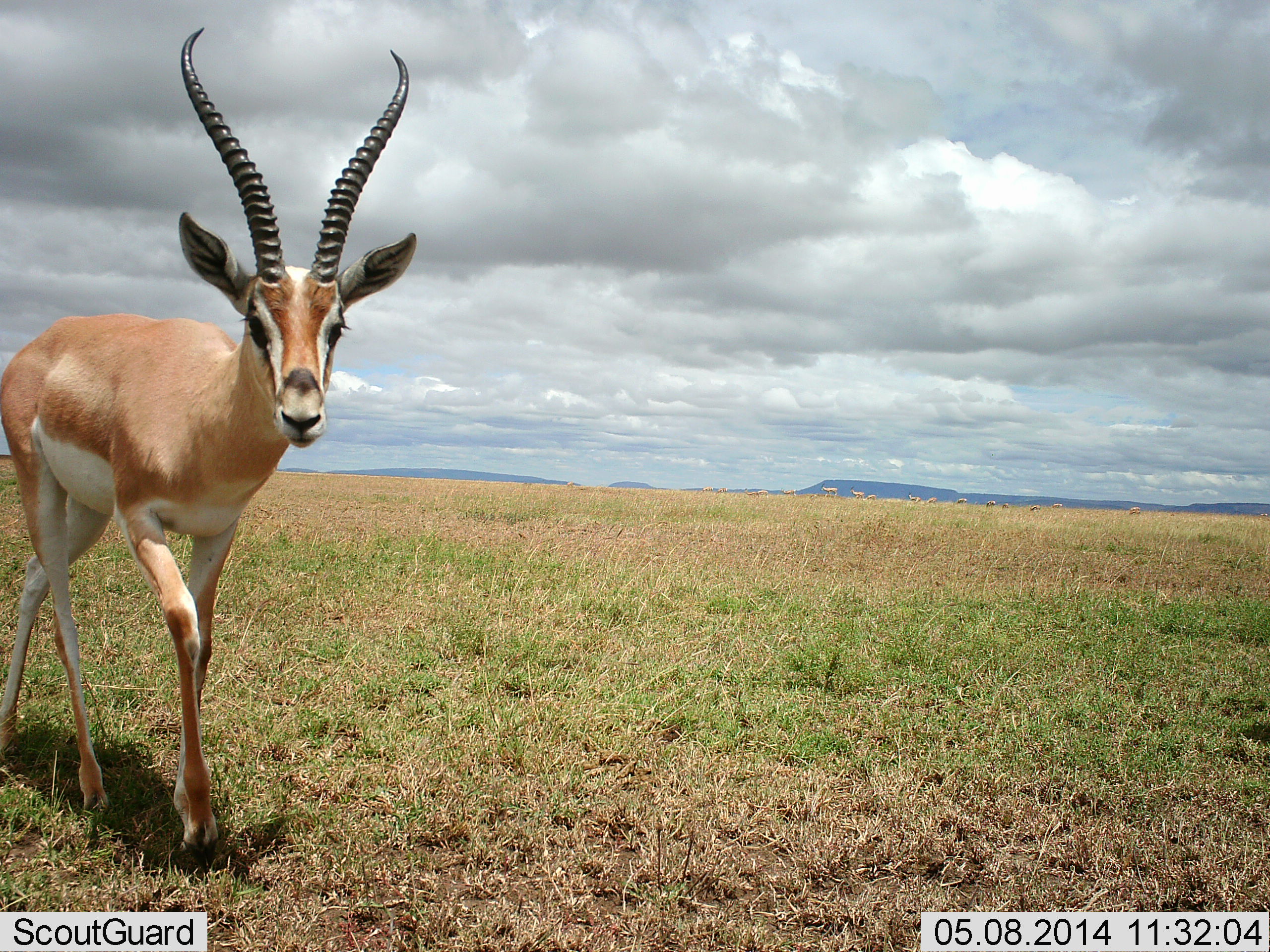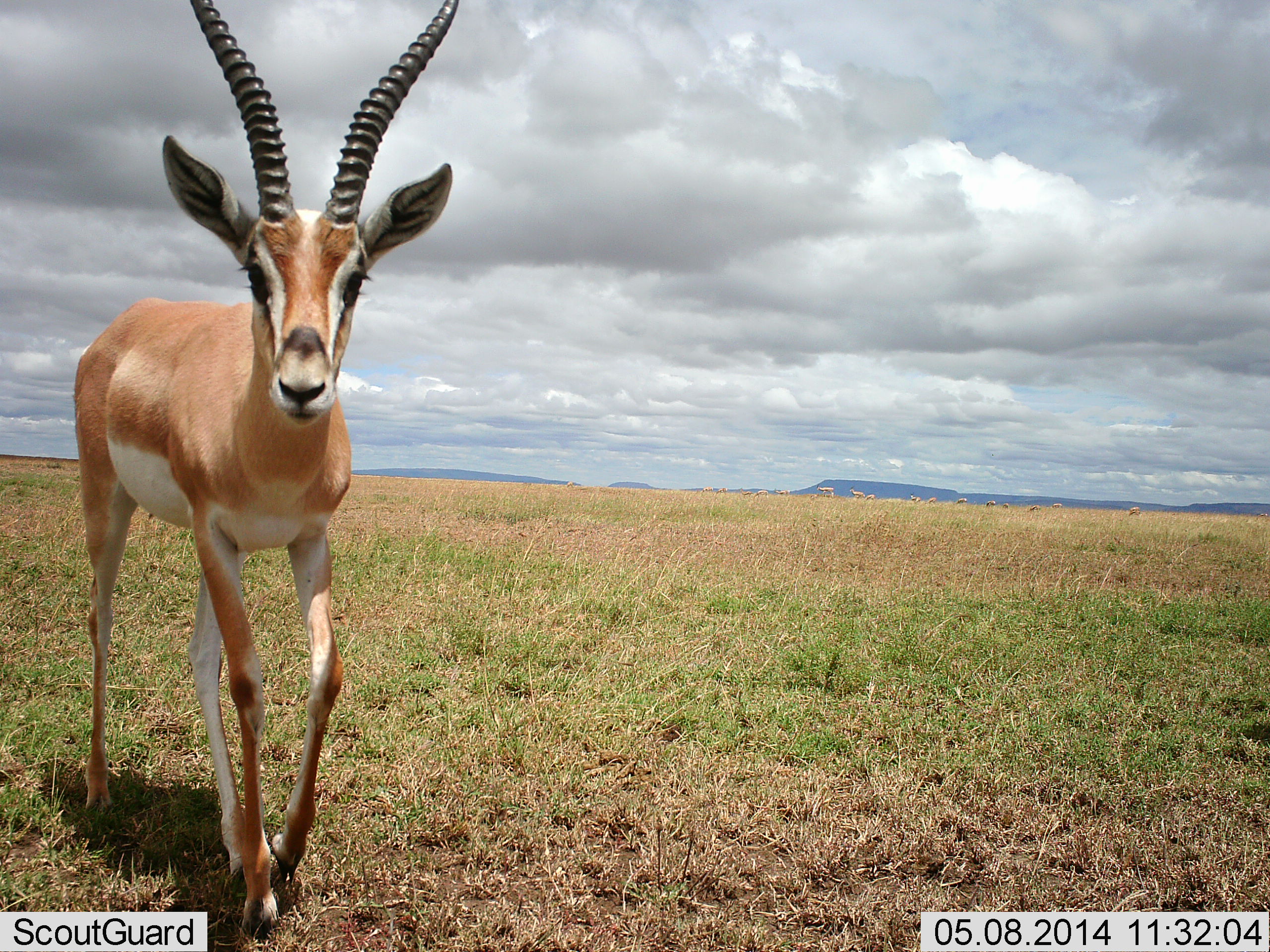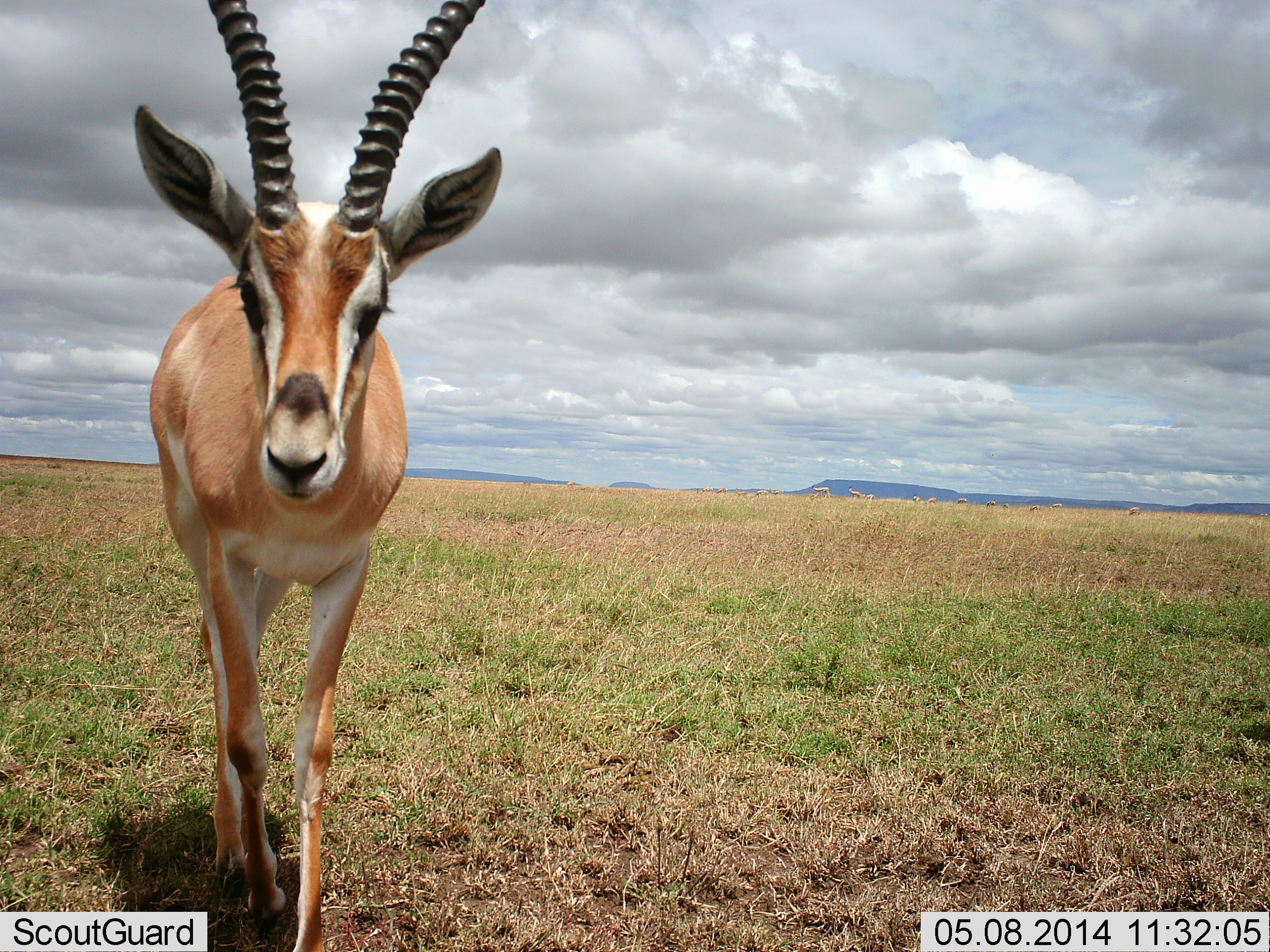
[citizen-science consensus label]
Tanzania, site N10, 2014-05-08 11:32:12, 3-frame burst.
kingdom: Animalia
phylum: Chordata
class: Mammalia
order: Artiodactyla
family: Bovidae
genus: Nanger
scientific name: Nanger granti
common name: grant's gazelle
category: gazellegrants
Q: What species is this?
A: Gazellegrants (grant's gazelle) (Nanger granti).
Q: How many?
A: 1.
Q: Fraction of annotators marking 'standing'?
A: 10%.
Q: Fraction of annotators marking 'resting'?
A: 0%.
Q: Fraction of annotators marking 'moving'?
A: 90%.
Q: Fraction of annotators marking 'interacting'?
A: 0%.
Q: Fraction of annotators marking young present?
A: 0%.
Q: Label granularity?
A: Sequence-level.